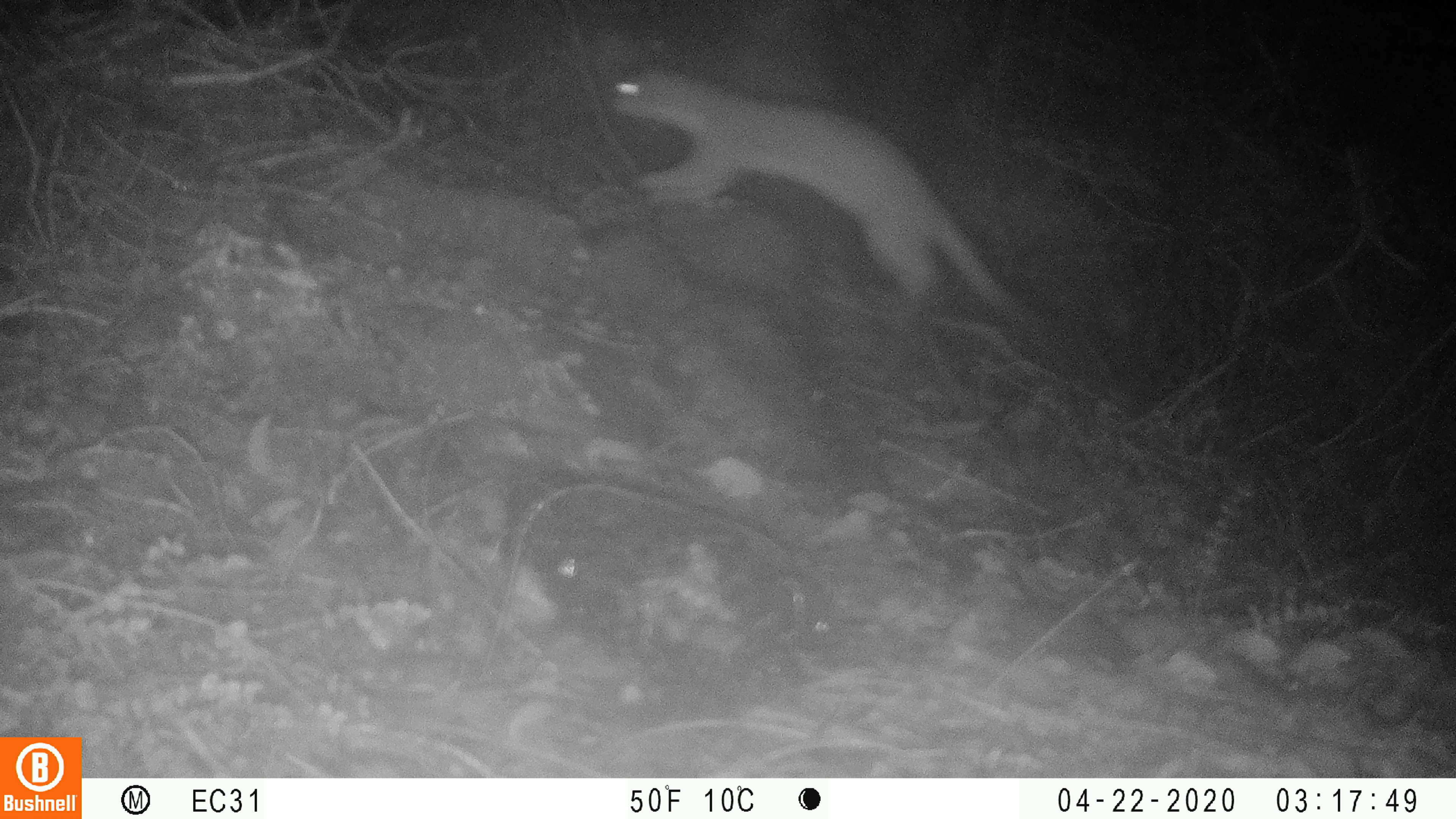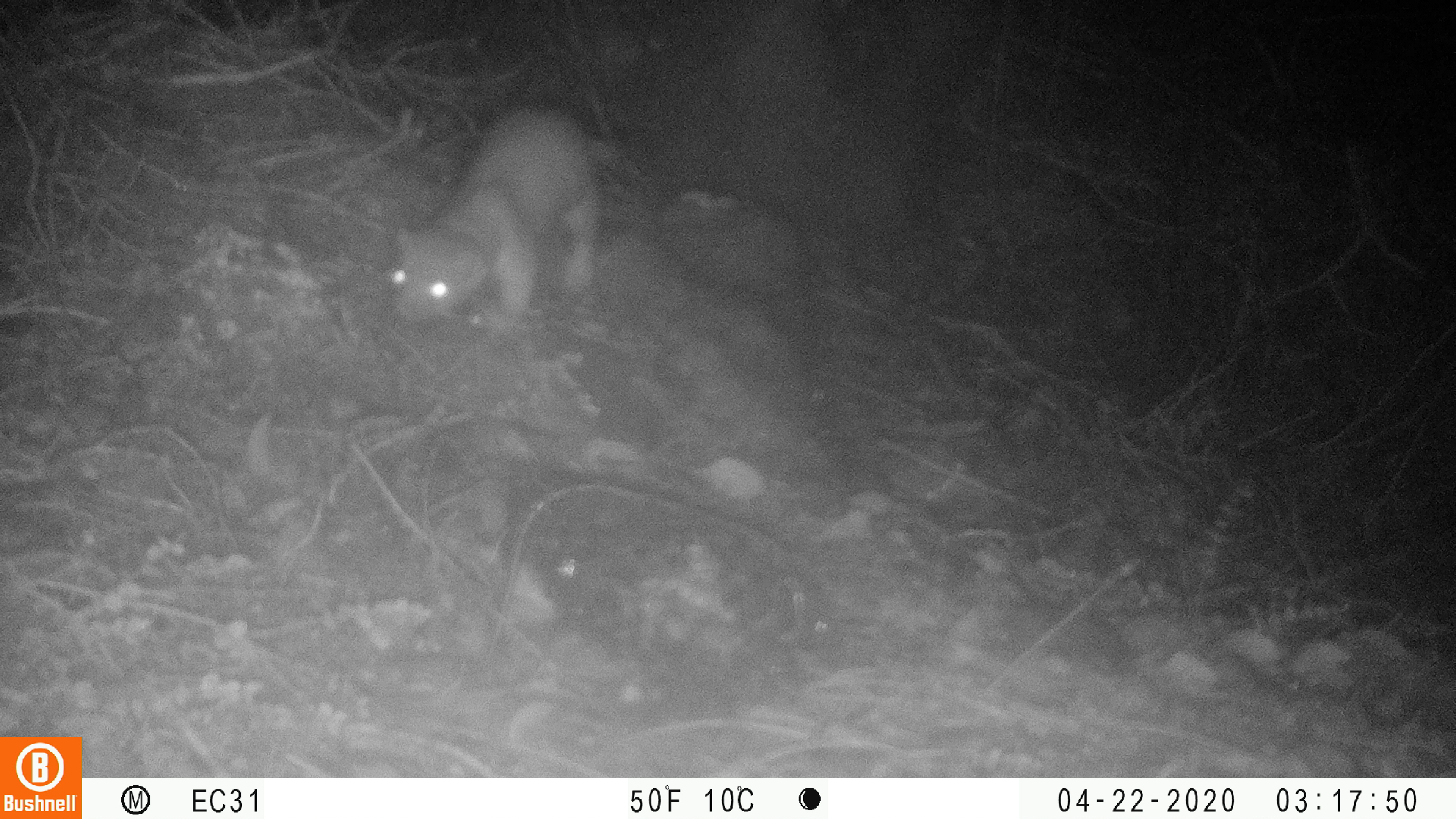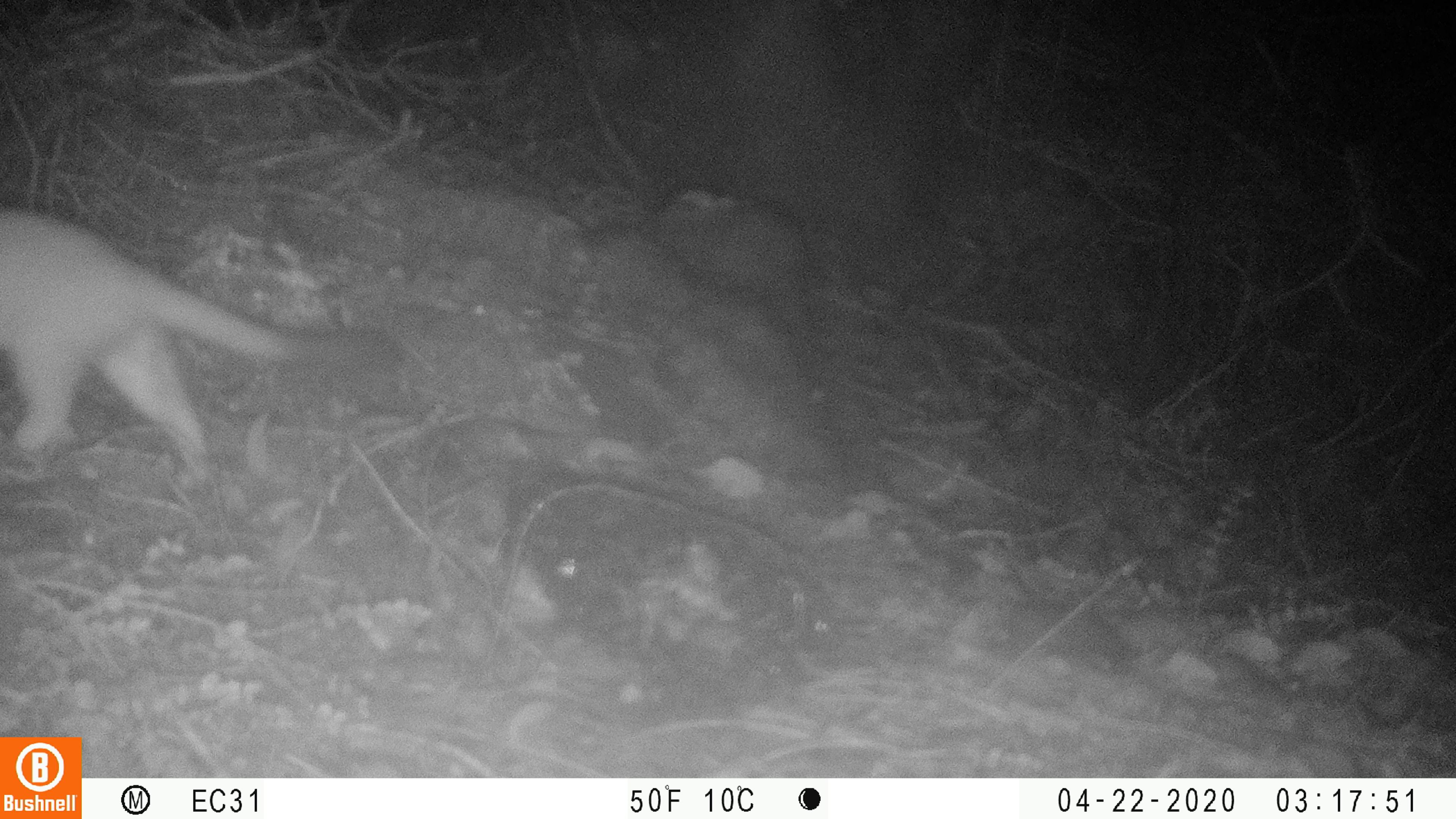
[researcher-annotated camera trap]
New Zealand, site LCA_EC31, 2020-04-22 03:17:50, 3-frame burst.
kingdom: Animalia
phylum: Chordata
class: Mammalia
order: Carnivora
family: Mustelidae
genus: Mustela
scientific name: Mustela erminea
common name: stoat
Stoat (Mustela erminea).